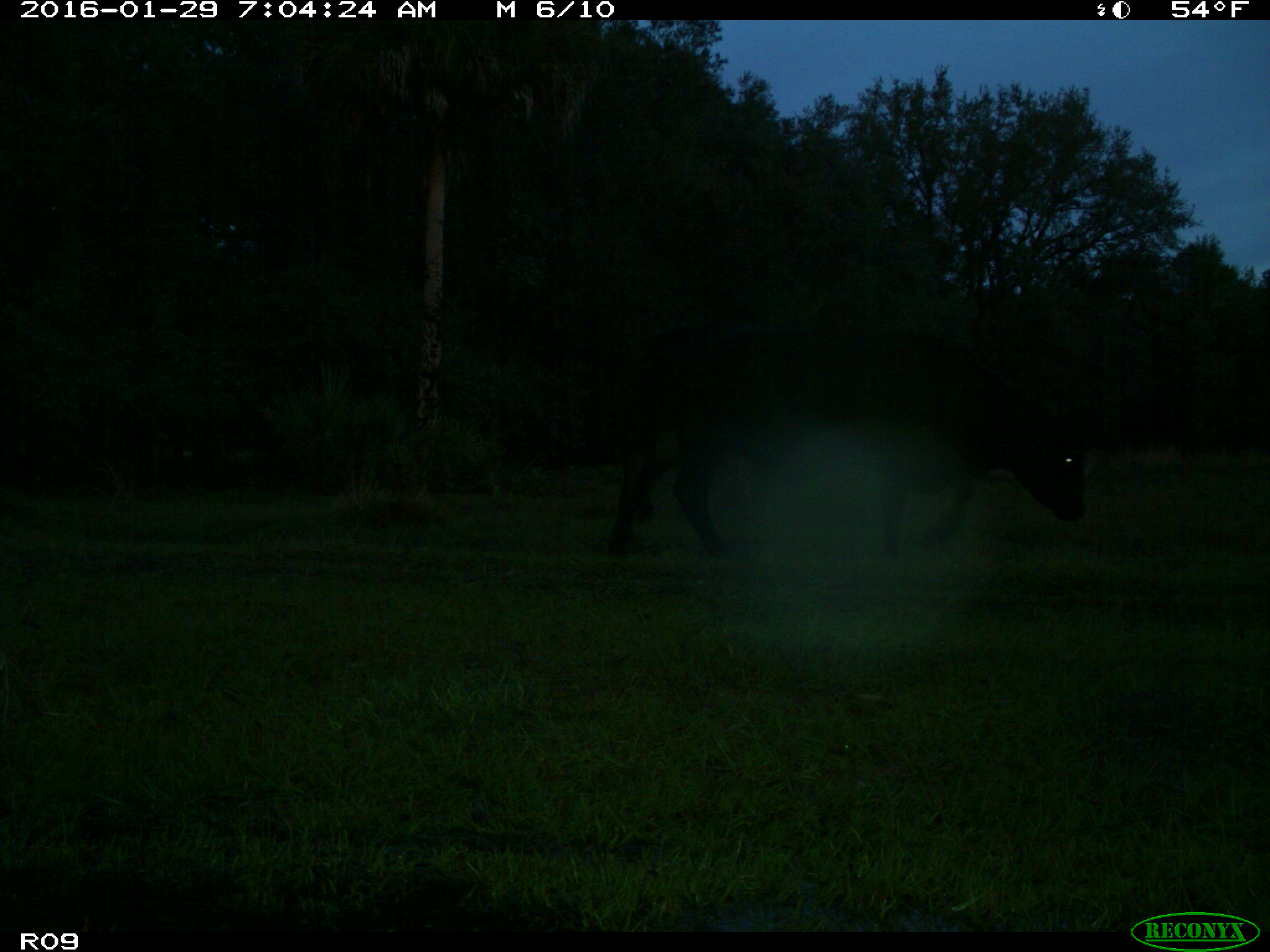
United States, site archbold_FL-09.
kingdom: Animalia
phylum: Chordata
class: Mammalia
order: Artiodactyla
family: Bovidae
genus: Bos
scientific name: Bos taurus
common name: domestic cow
Bos taurus (domestic cow).